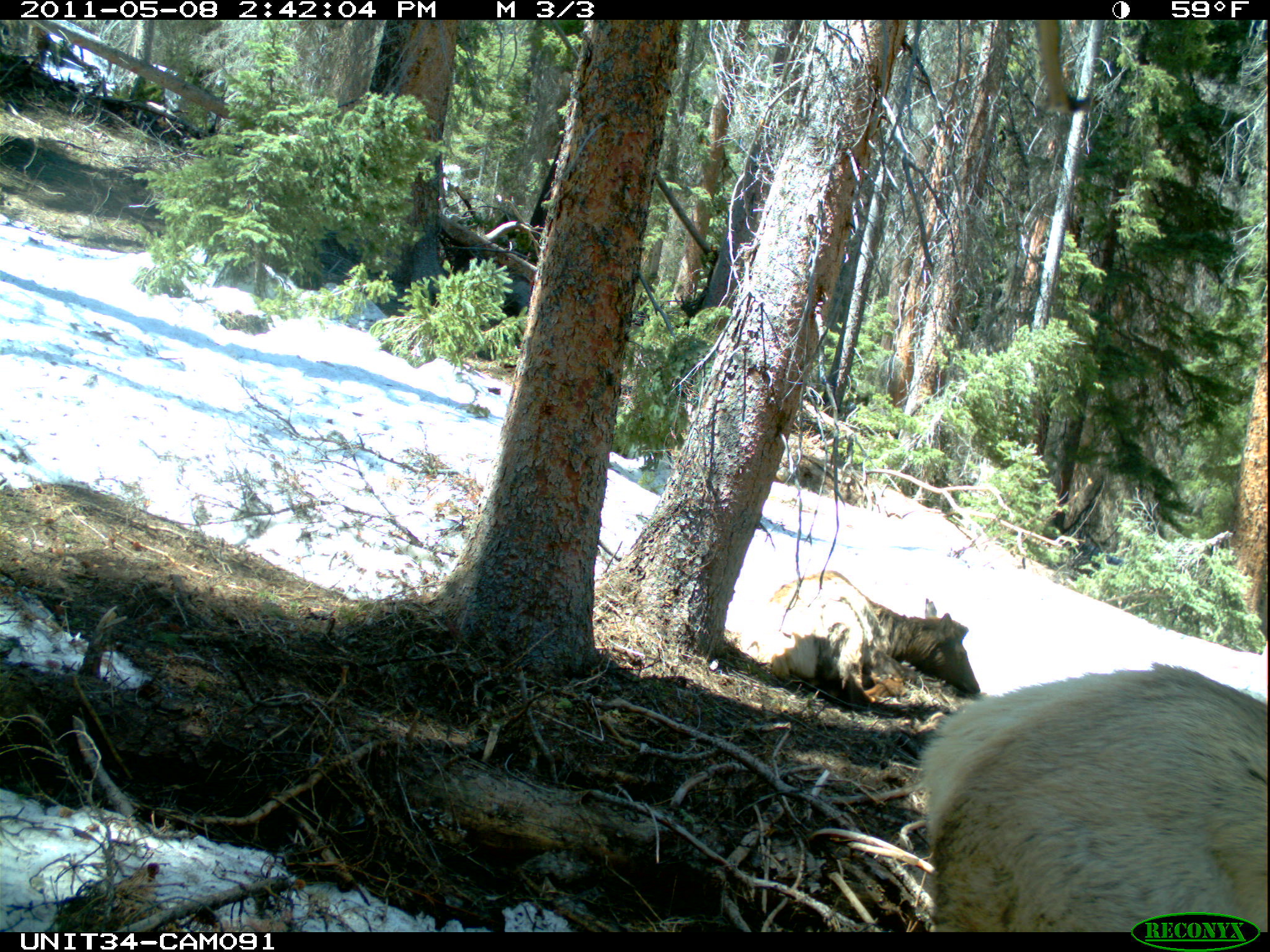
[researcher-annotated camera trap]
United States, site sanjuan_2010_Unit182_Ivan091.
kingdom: Animalia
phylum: Chordata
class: Mammalia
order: Artiodactyla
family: Cervidae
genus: Cervus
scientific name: Cervus elaphus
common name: red deer